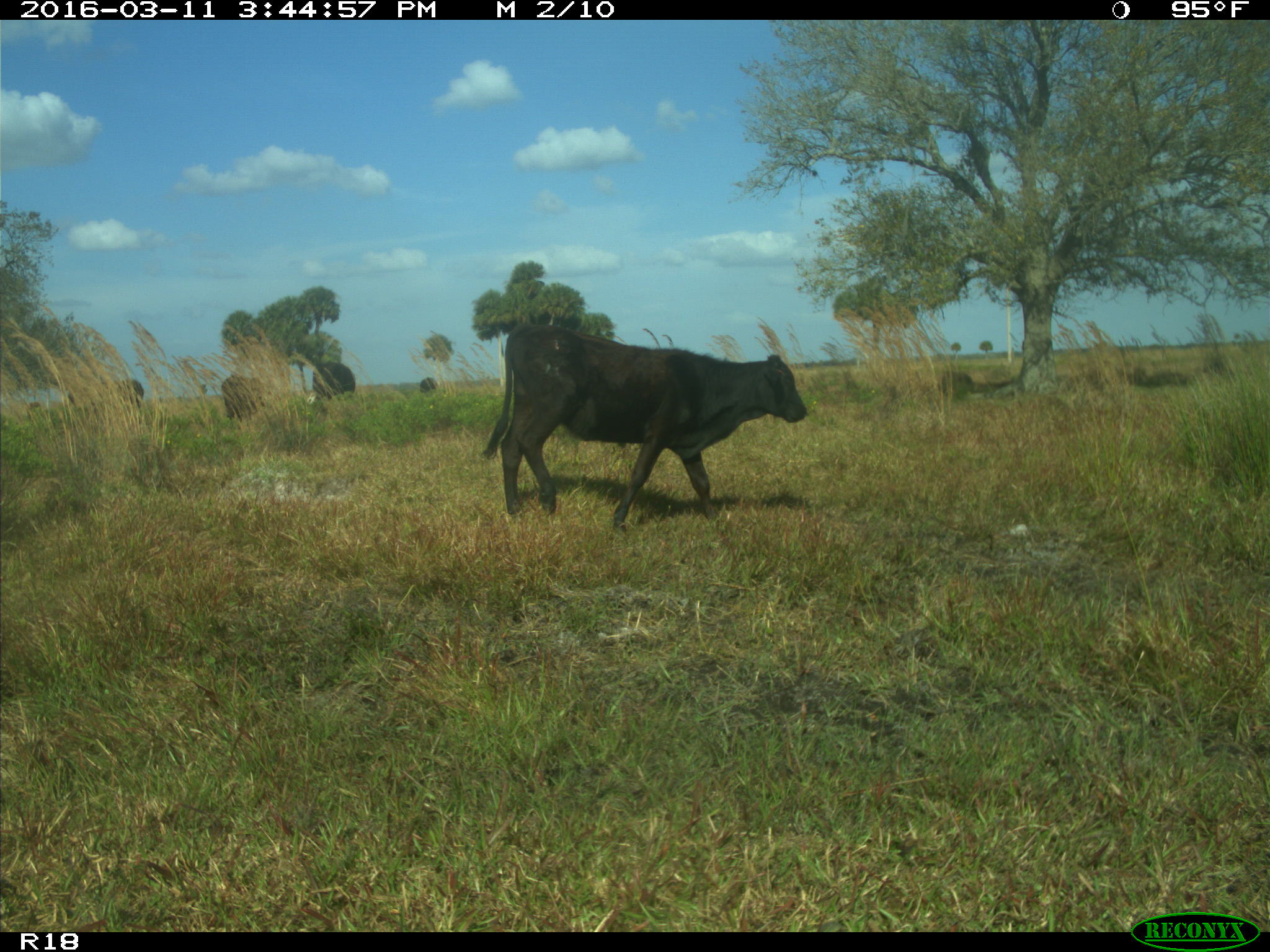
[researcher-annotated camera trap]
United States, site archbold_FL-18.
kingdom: Animalia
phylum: Chordata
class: Mammalia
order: Artiodactyla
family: Bovidae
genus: Bos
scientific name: Bos taurus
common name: domestic cow